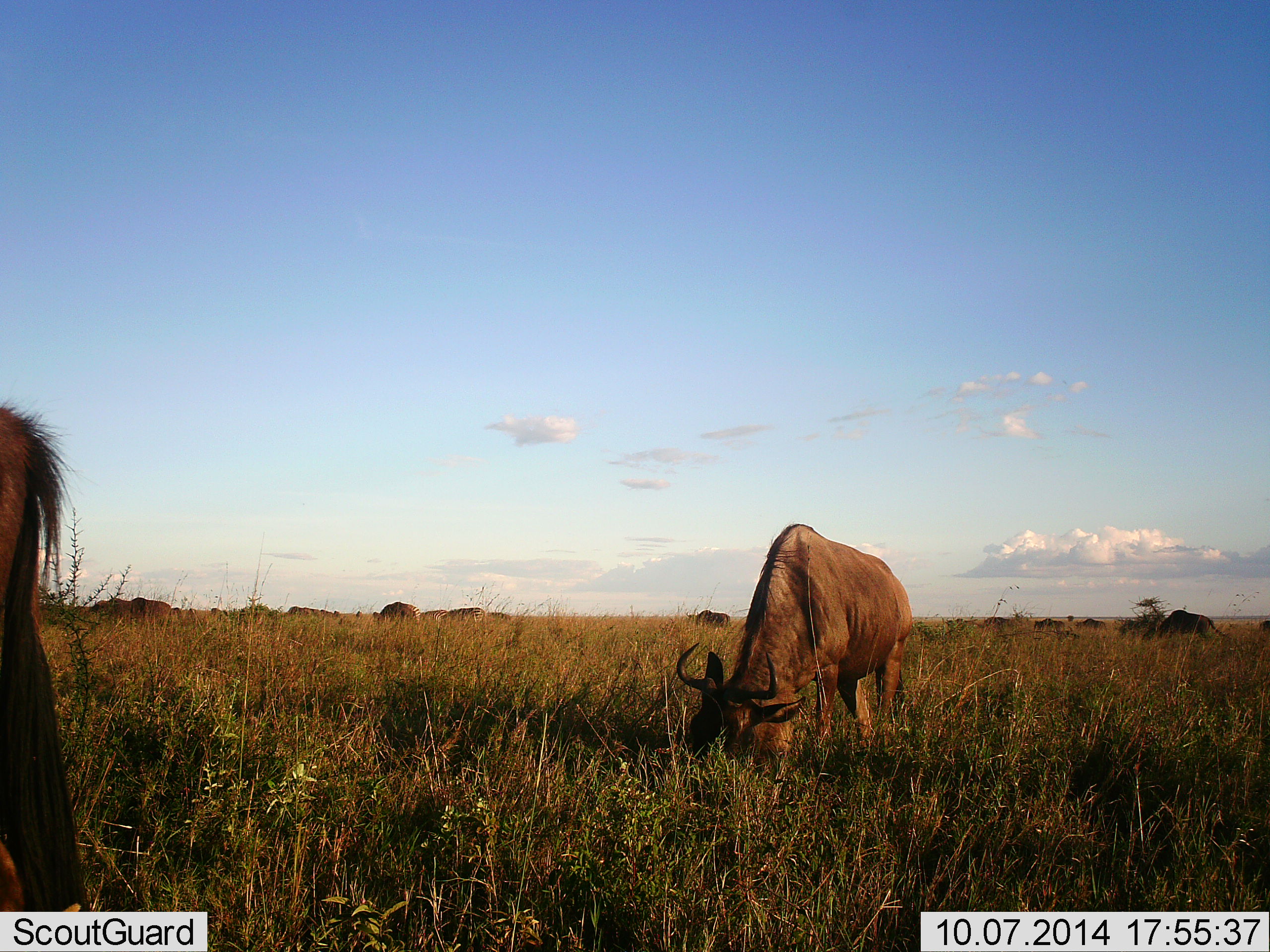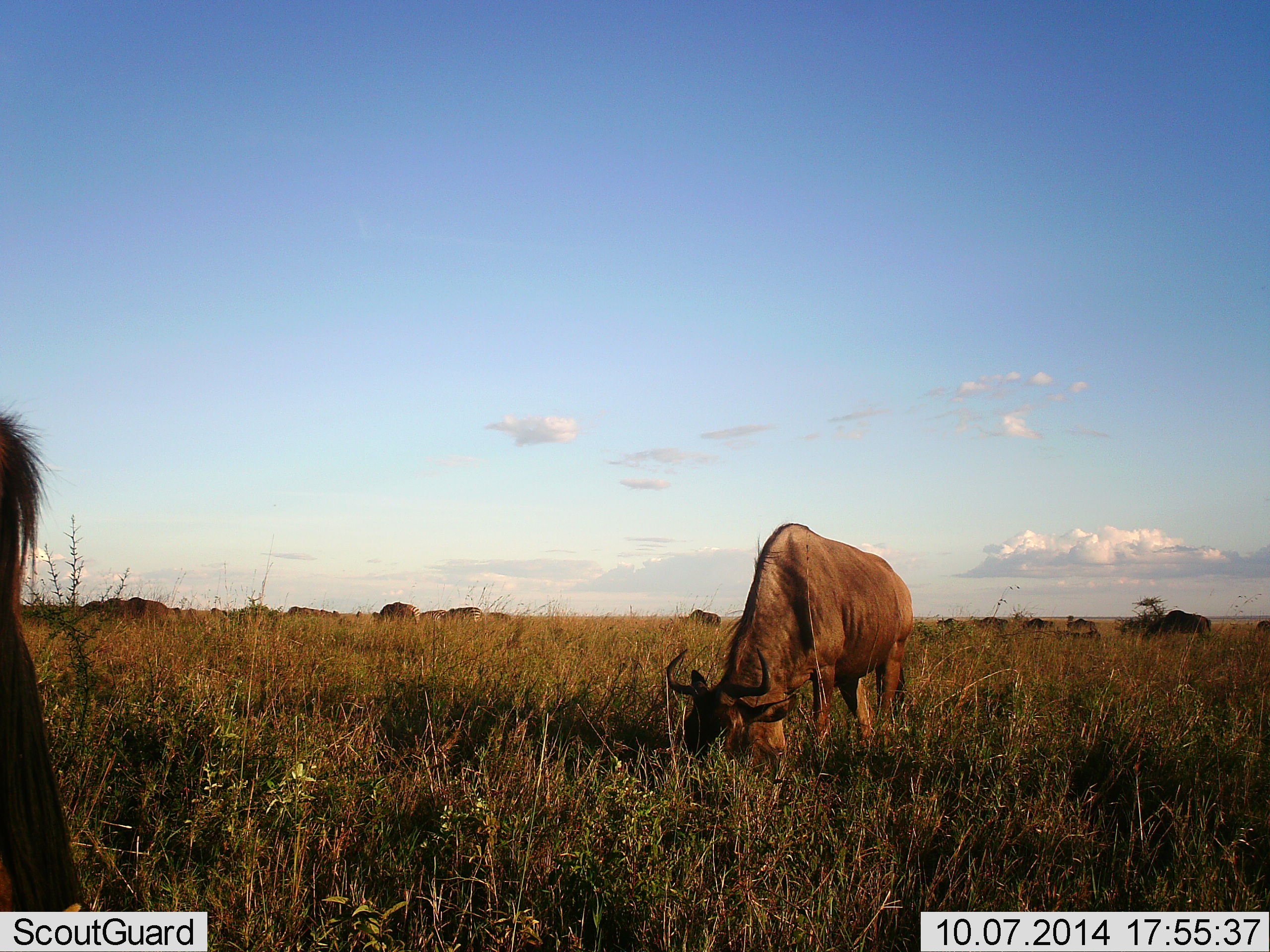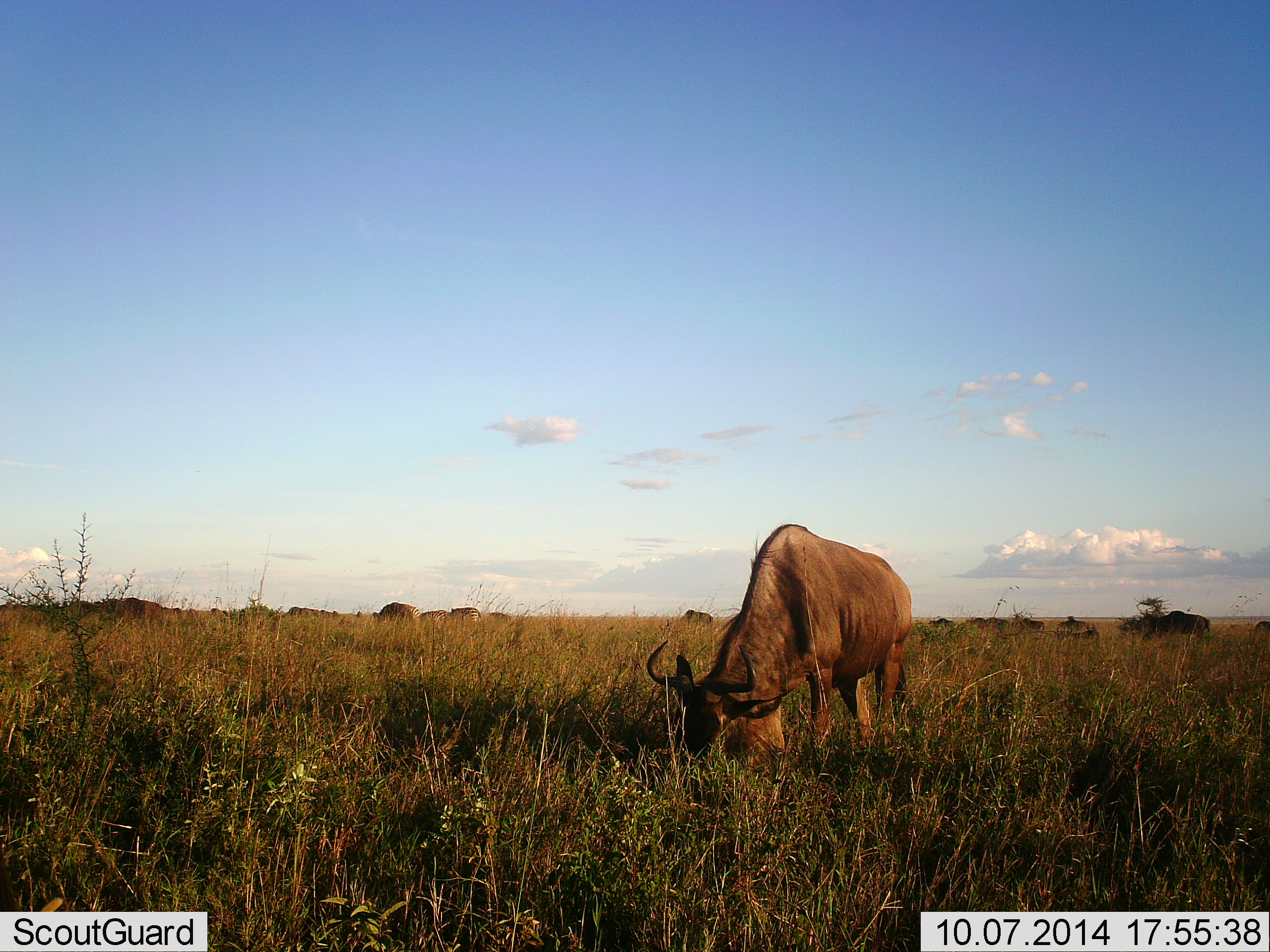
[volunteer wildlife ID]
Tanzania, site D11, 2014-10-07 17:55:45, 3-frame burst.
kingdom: Animalia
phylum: Chordata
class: Mammalia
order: Artiodactyla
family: Bovidae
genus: Connochaetes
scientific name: Connochaetes taurinus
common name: blue wildebeest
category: wildebeest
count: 11-50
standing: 20%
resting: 0%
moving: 50%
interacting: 0%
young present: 0%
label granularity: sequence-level